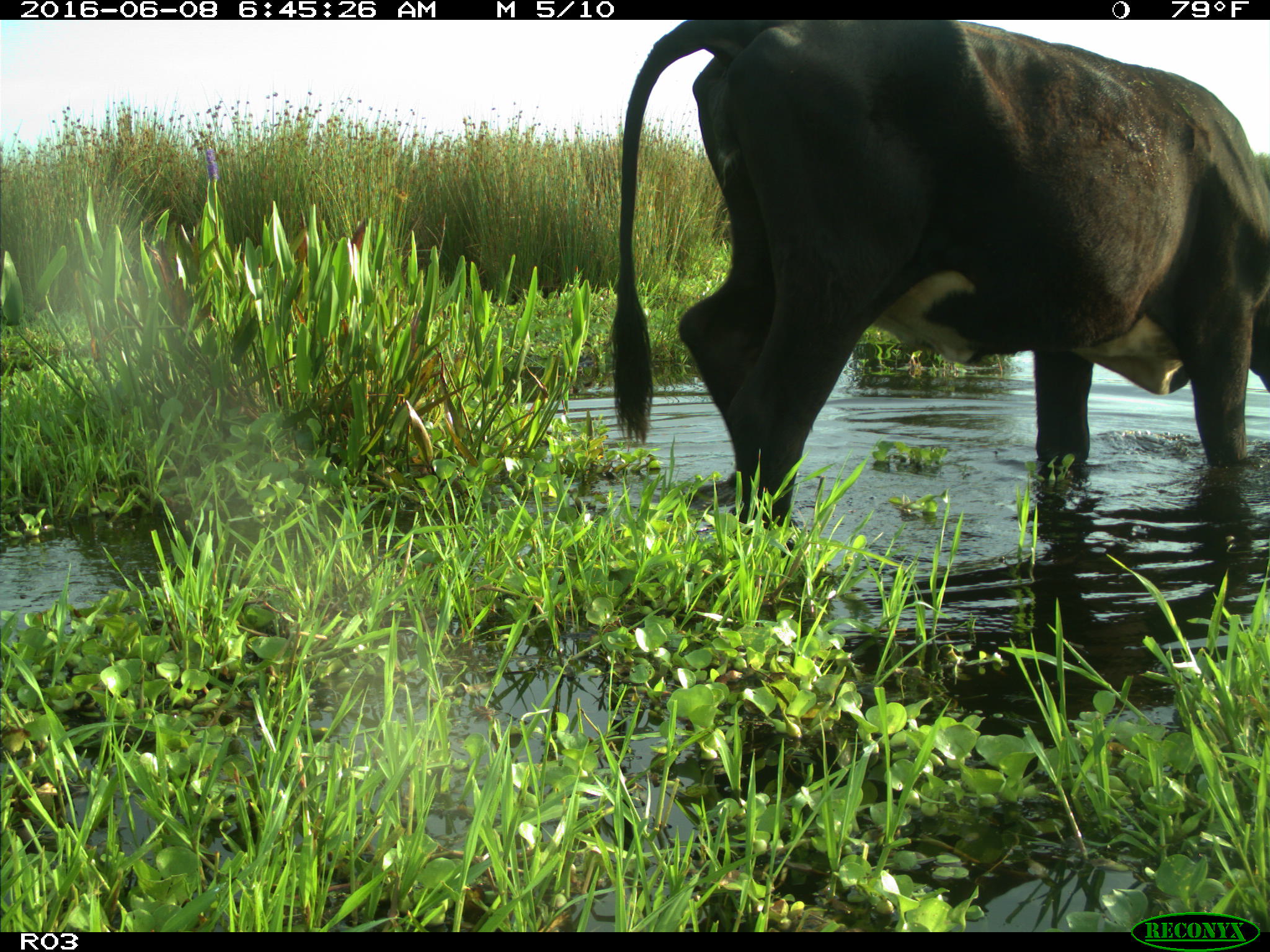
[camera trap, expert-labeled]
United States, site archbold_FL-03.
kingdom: Animalia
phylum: Chordata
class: Mammalia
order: Artiodactyla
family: Bovidae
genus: Bos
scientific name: Bos taurus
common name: domestic cow